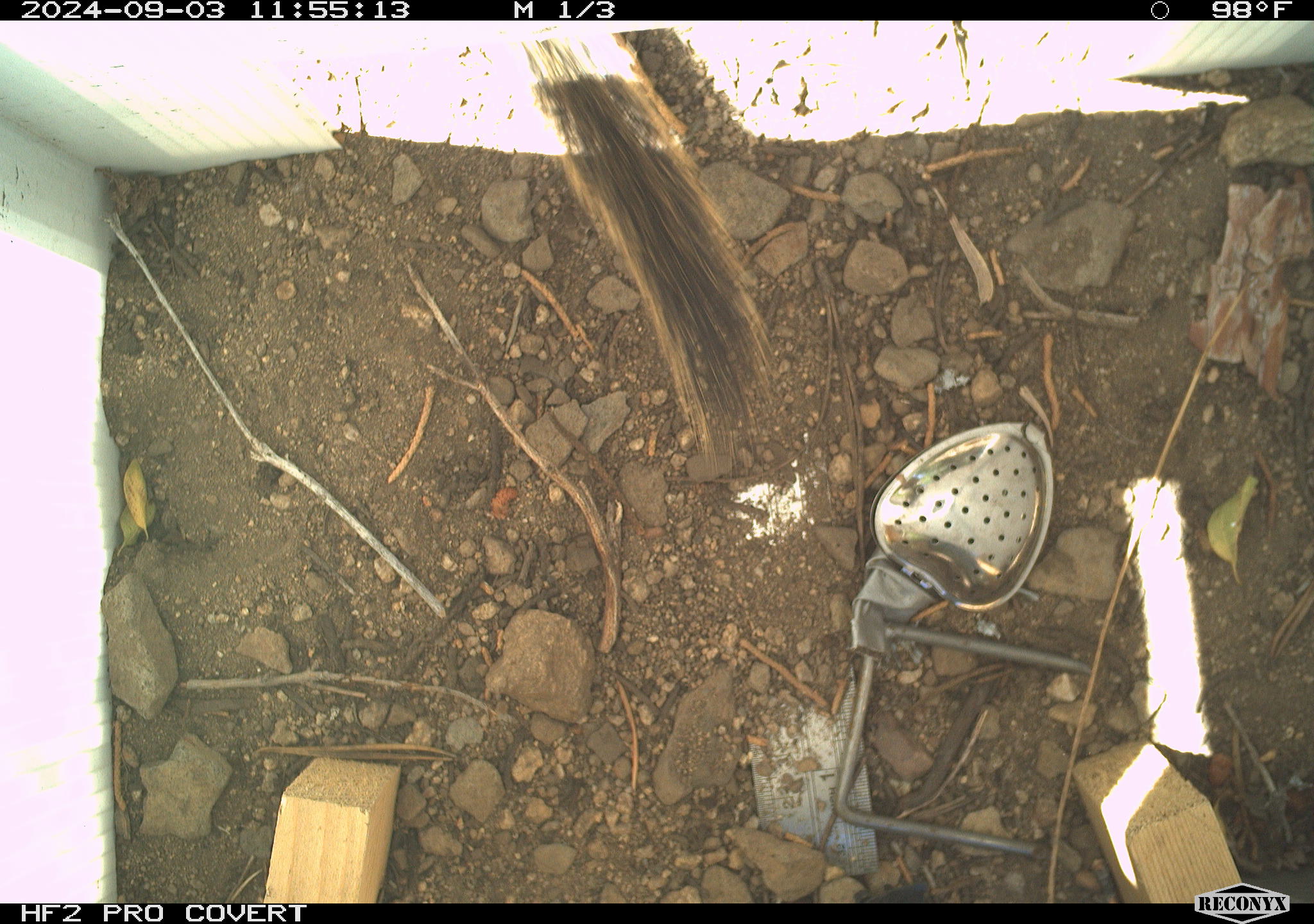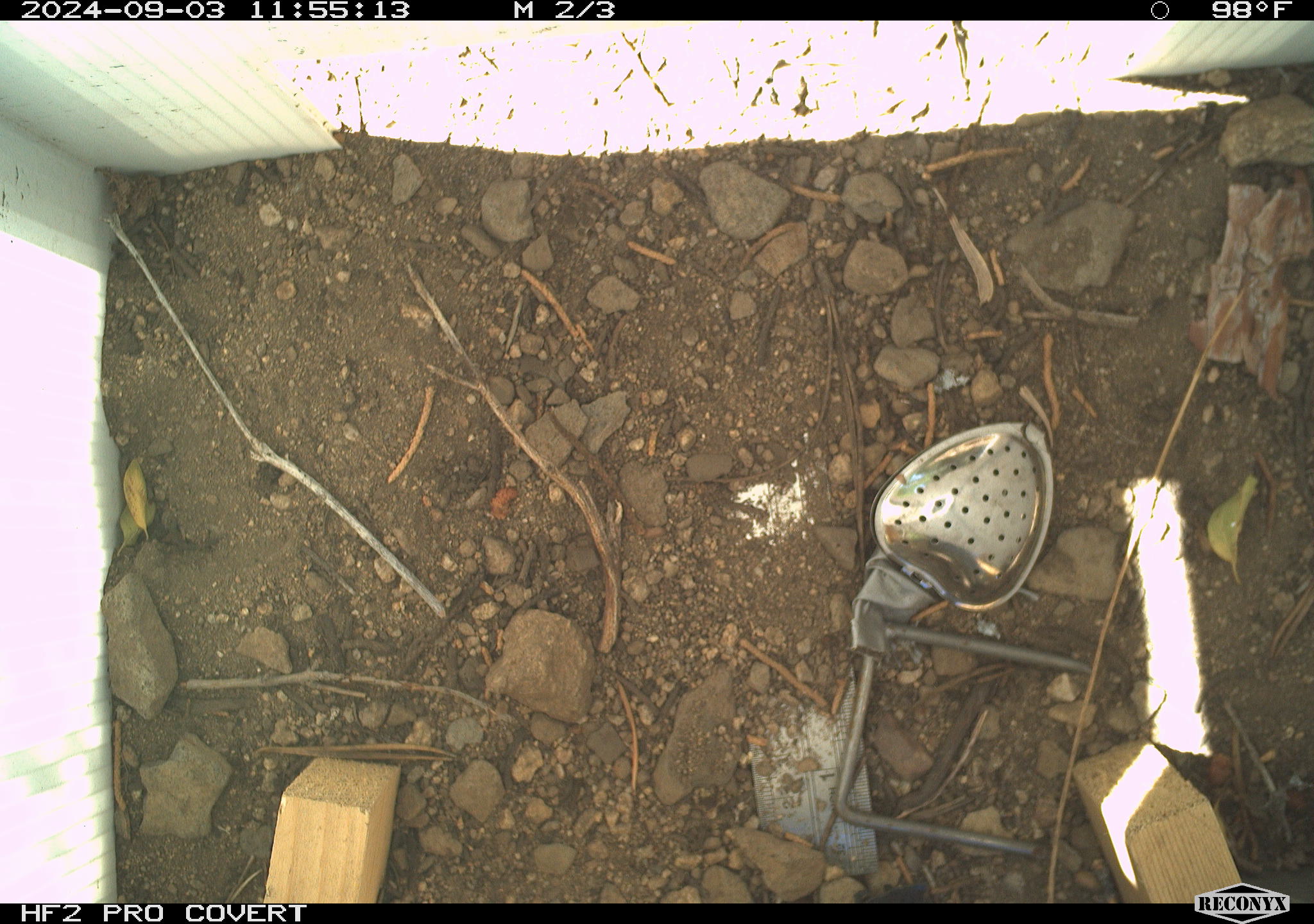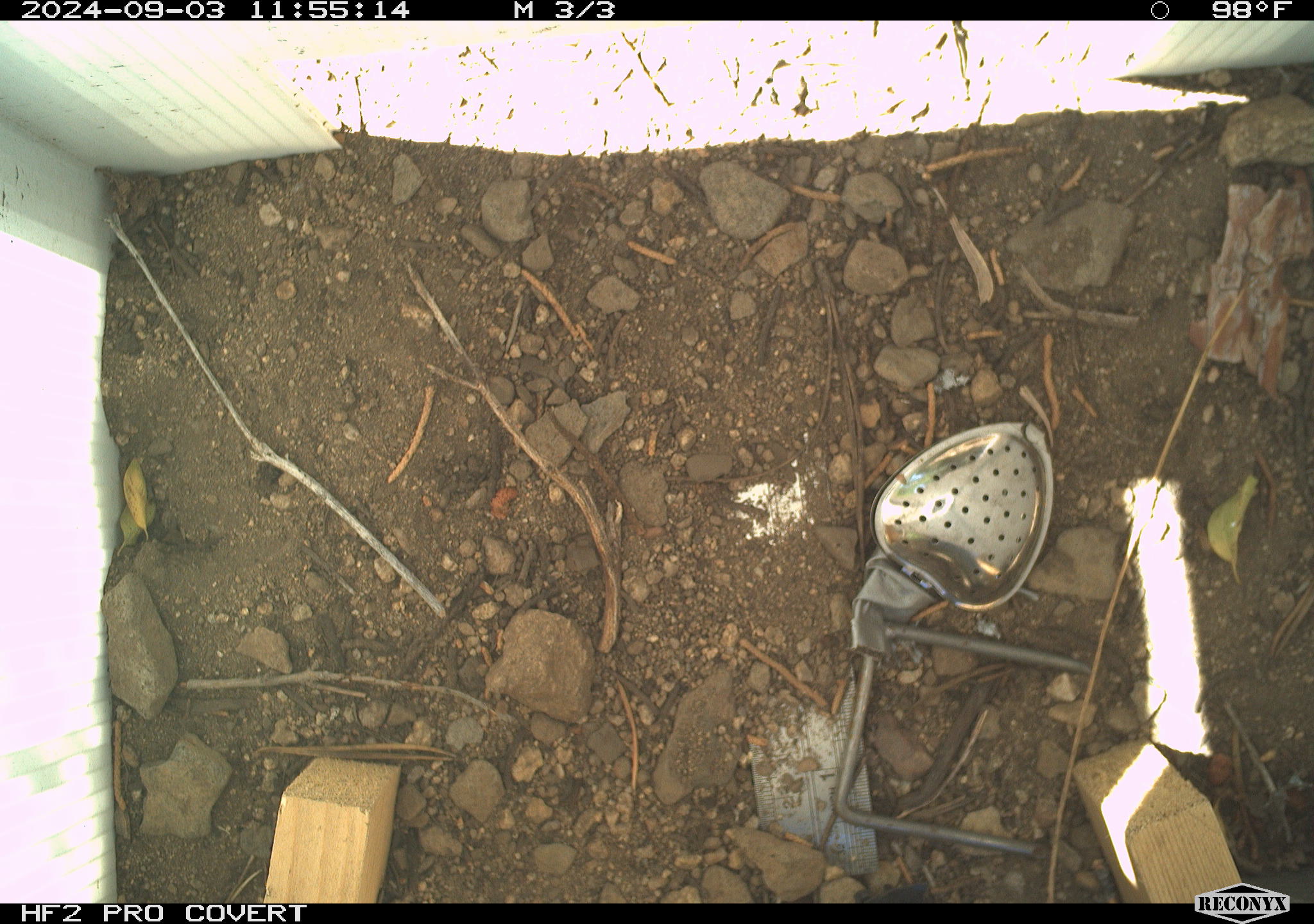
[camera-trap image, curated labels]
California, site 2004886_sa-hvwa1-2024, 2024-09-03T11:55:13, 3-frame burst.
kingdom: Animalia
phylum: Chordata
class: Mammalia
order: Rodentia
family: Sciuridae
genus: Neotamias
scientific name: Neotamias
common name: western chipmunks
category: neotamias species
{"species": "neotamias species (western chipmunks) (Neotamias)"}